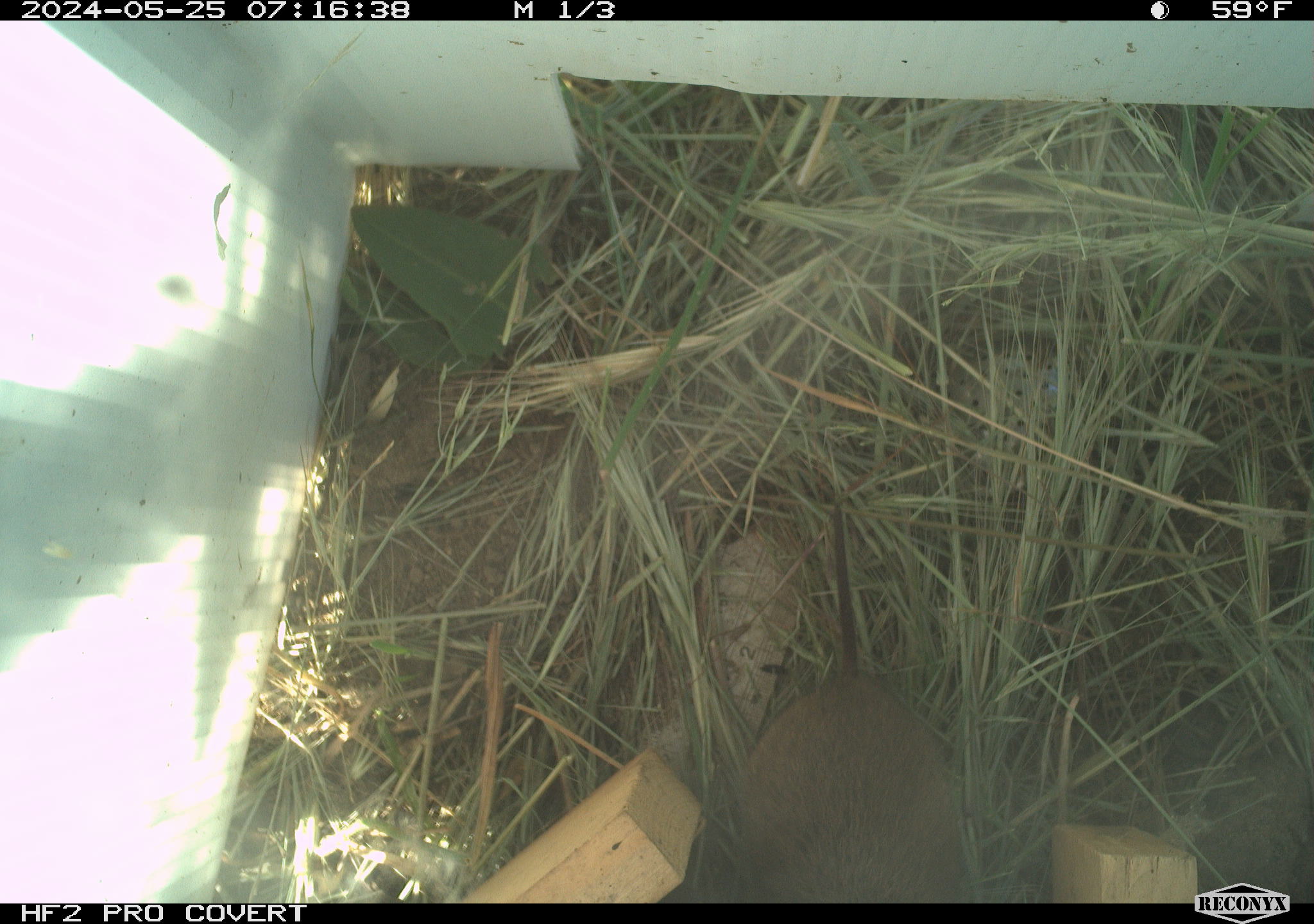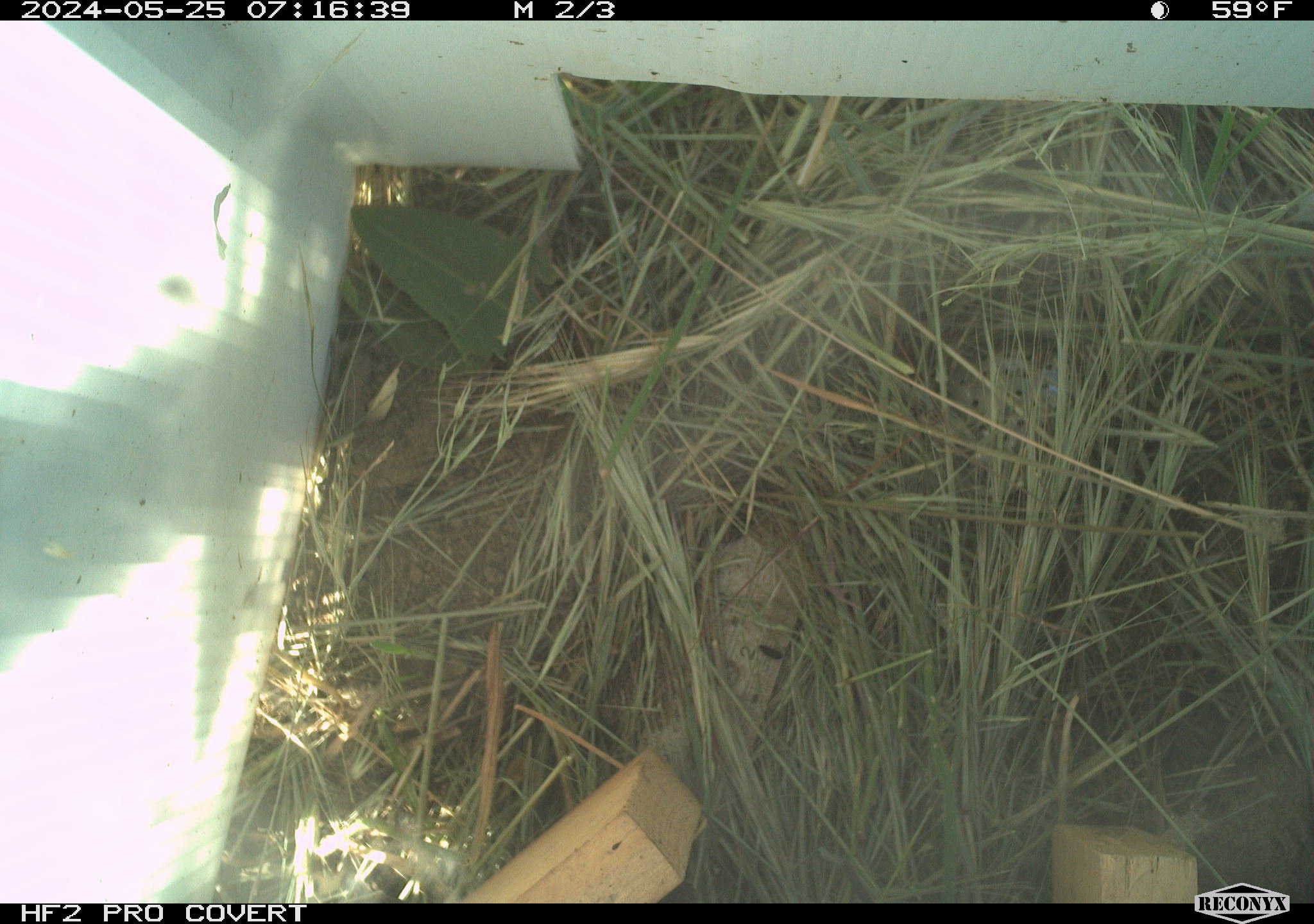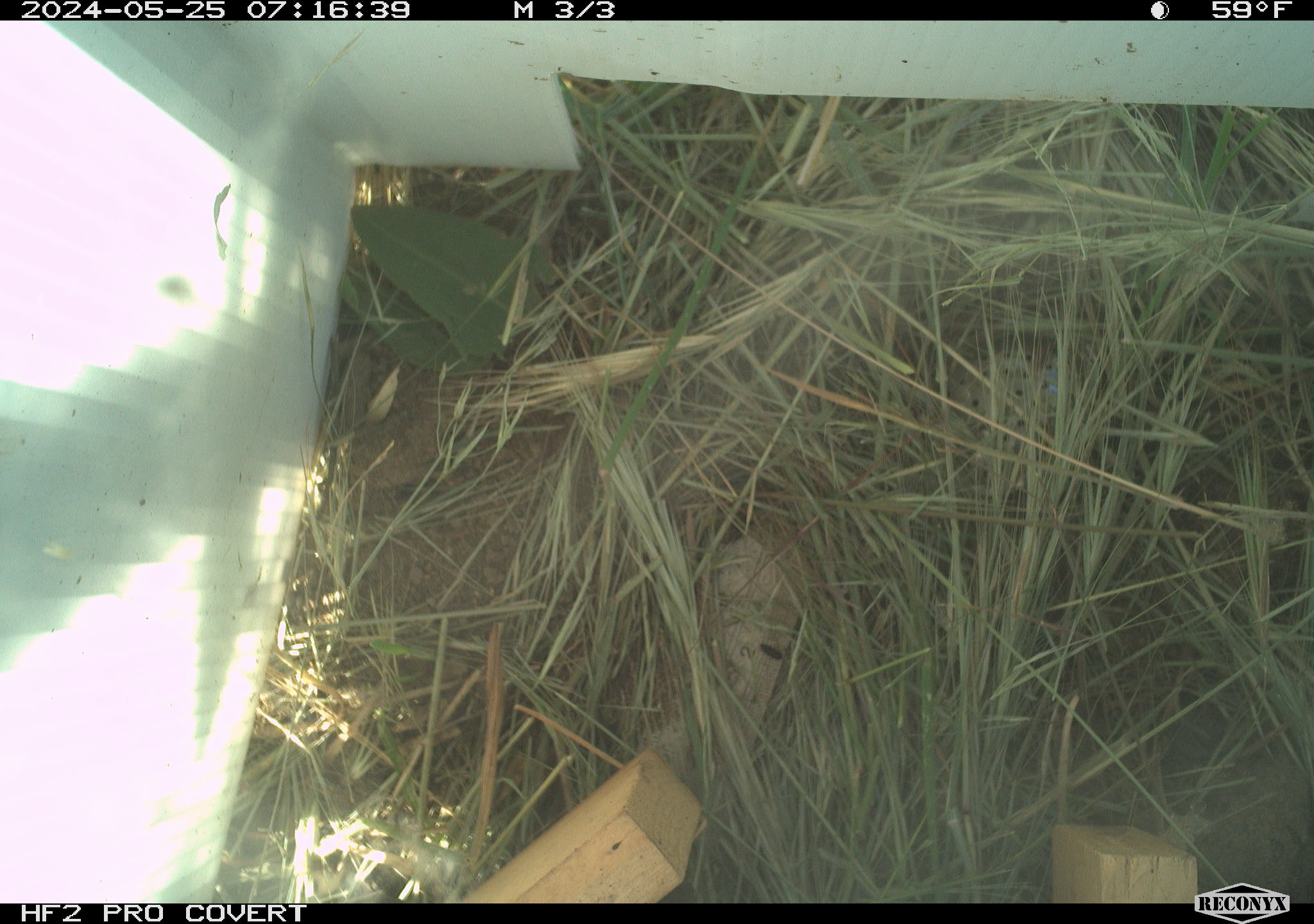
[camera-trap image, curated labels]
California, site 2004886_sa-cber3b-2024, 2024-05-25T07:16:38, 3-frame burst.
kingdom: Animalia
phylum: Chordata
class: Mammalia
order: Rodentia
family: Cricetidae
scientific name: Arvicolinae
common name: voles, lemmings, and muskrats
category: arvicolinae subfamily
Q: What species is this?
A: Arvicolinae subfamily (voles, lemmings, and muskrats) (Arvicolinae).